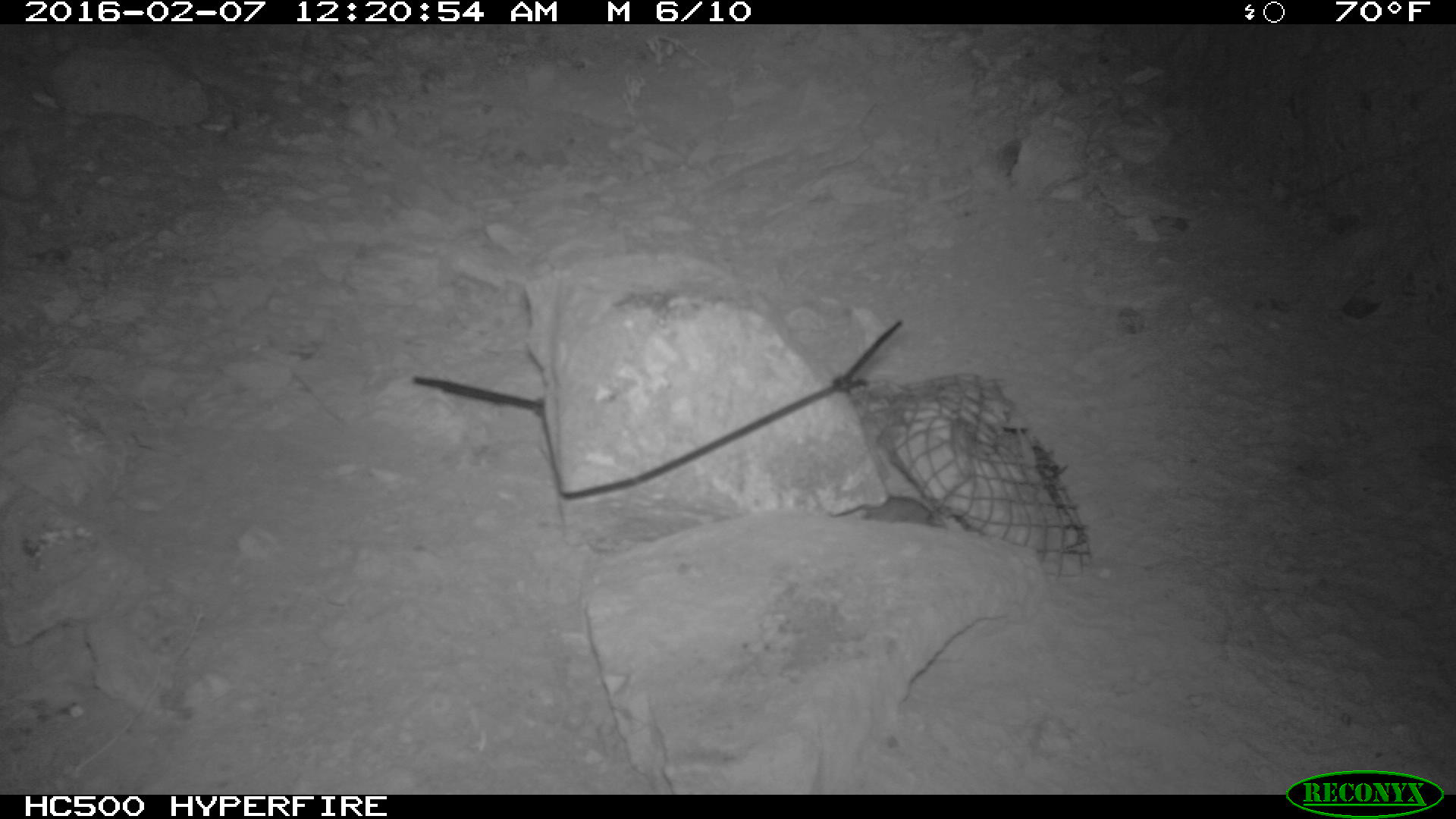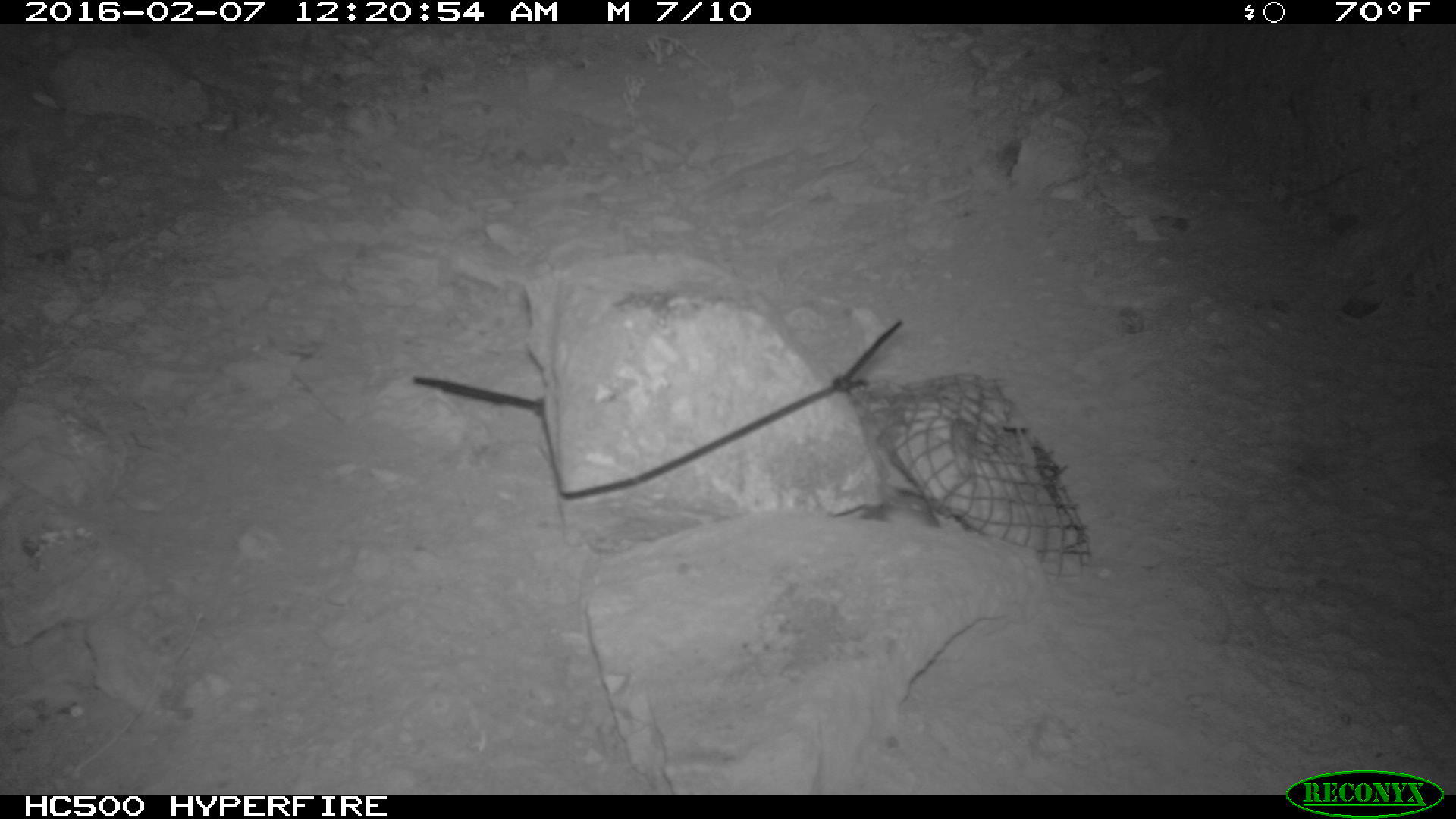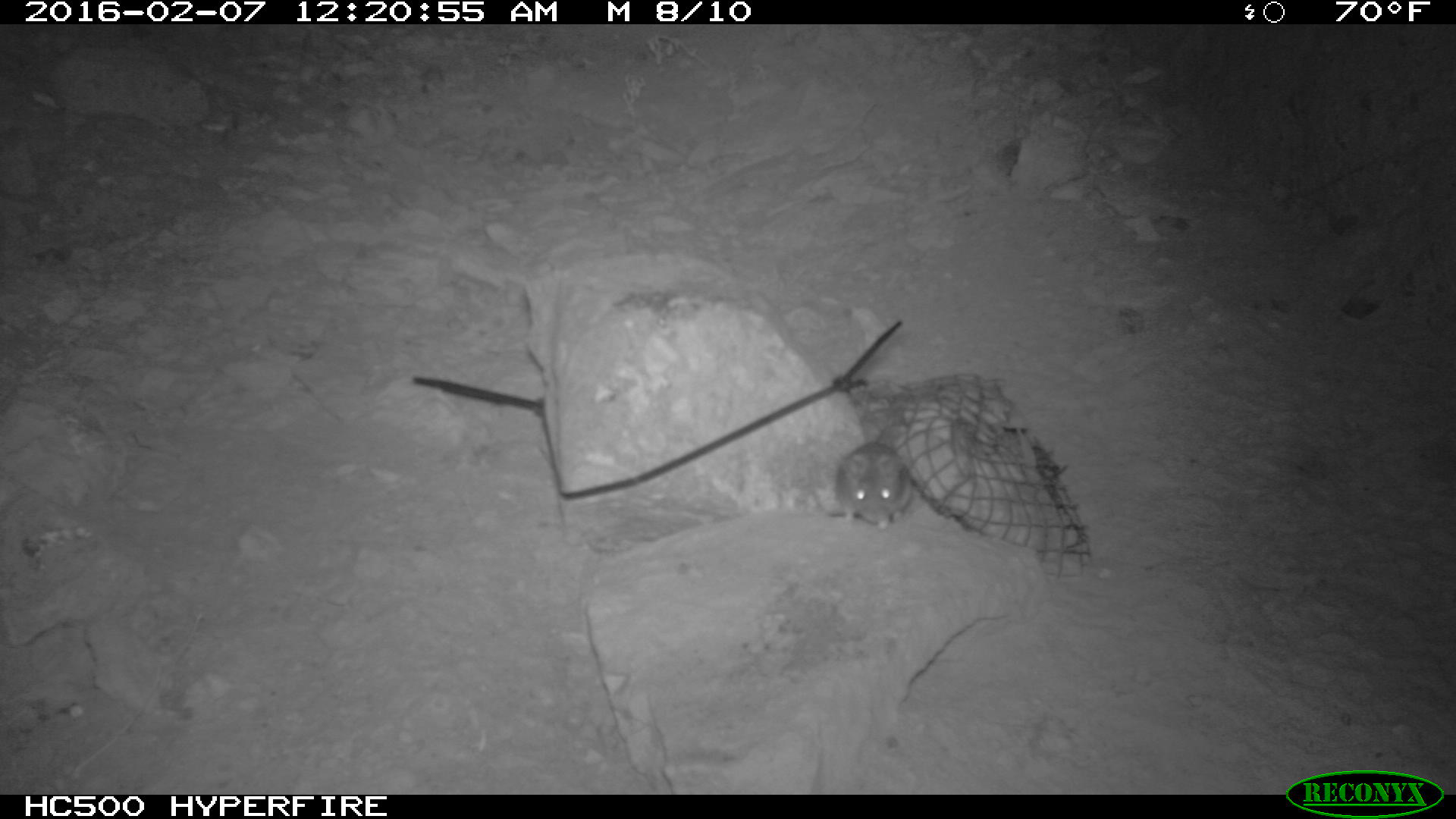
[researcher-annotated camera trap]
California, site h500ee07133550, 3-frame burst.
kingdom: Animalia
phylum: Chordata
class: Mammalia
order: Rodentia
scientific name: Rodentia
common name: rodent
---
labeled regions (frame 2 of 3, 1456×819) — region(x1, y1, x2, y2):
rodent: region(812, 485, 951, 525)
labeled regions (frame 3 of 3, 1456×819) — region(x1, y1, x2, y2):
rodent: region(824, 437, 908, 525)